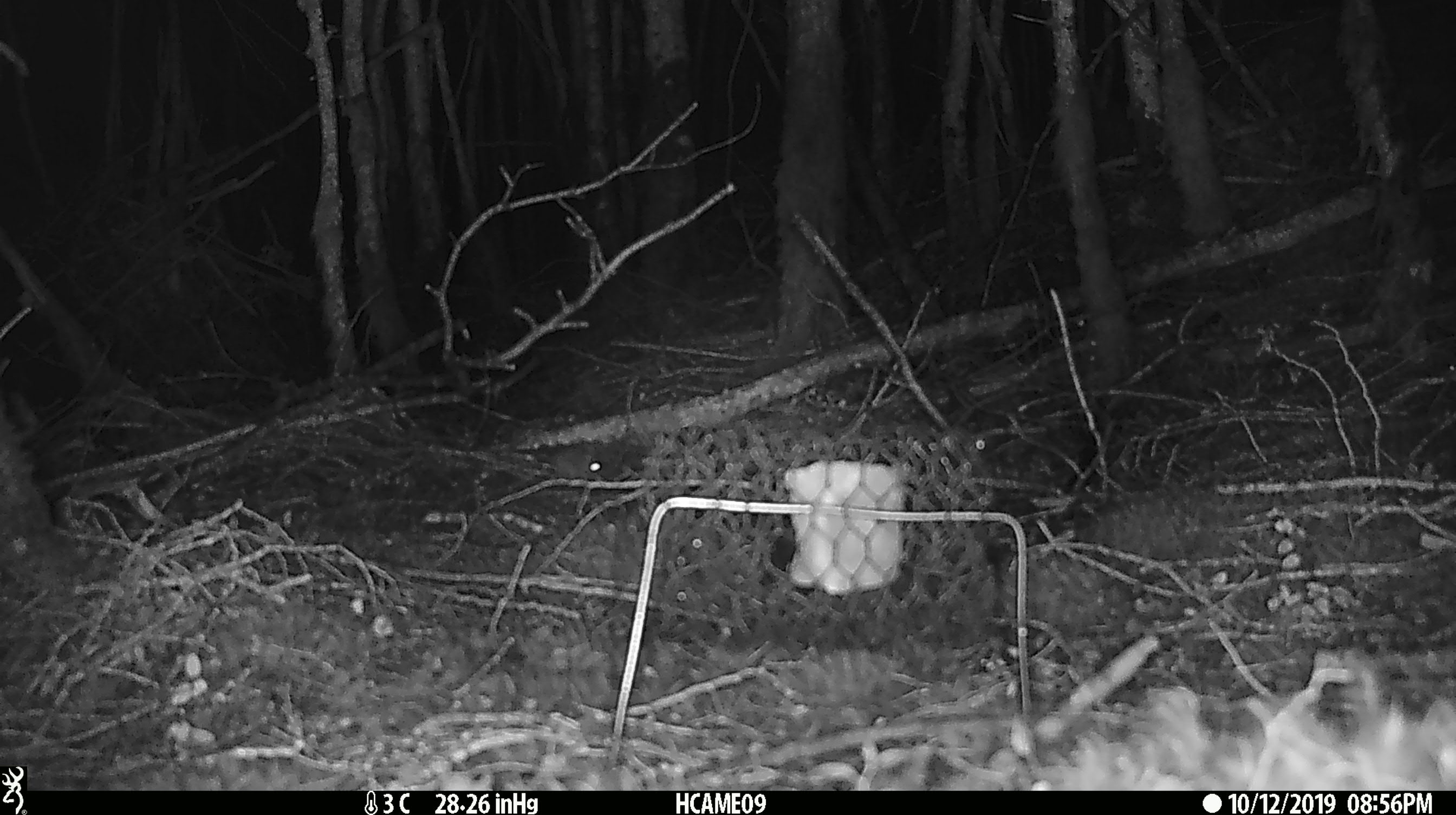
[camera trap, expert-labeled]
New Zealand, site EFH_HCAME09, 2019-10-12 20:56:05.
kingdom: Animalia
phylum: Chordata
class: Mammalia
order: Rodentia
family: Muridae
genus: Mus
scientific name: Mus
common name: mouse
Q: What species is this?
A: Mouse (Mus).